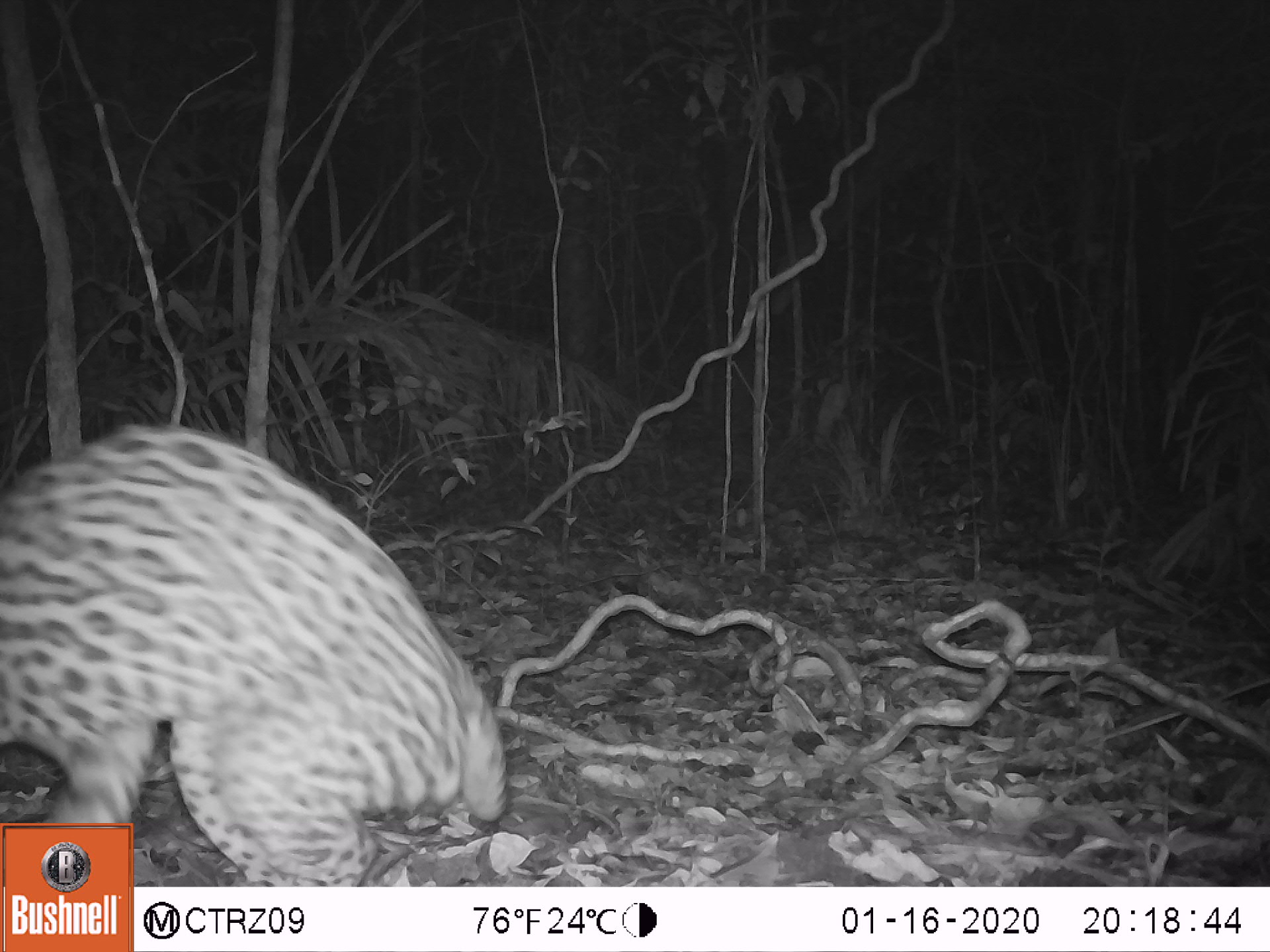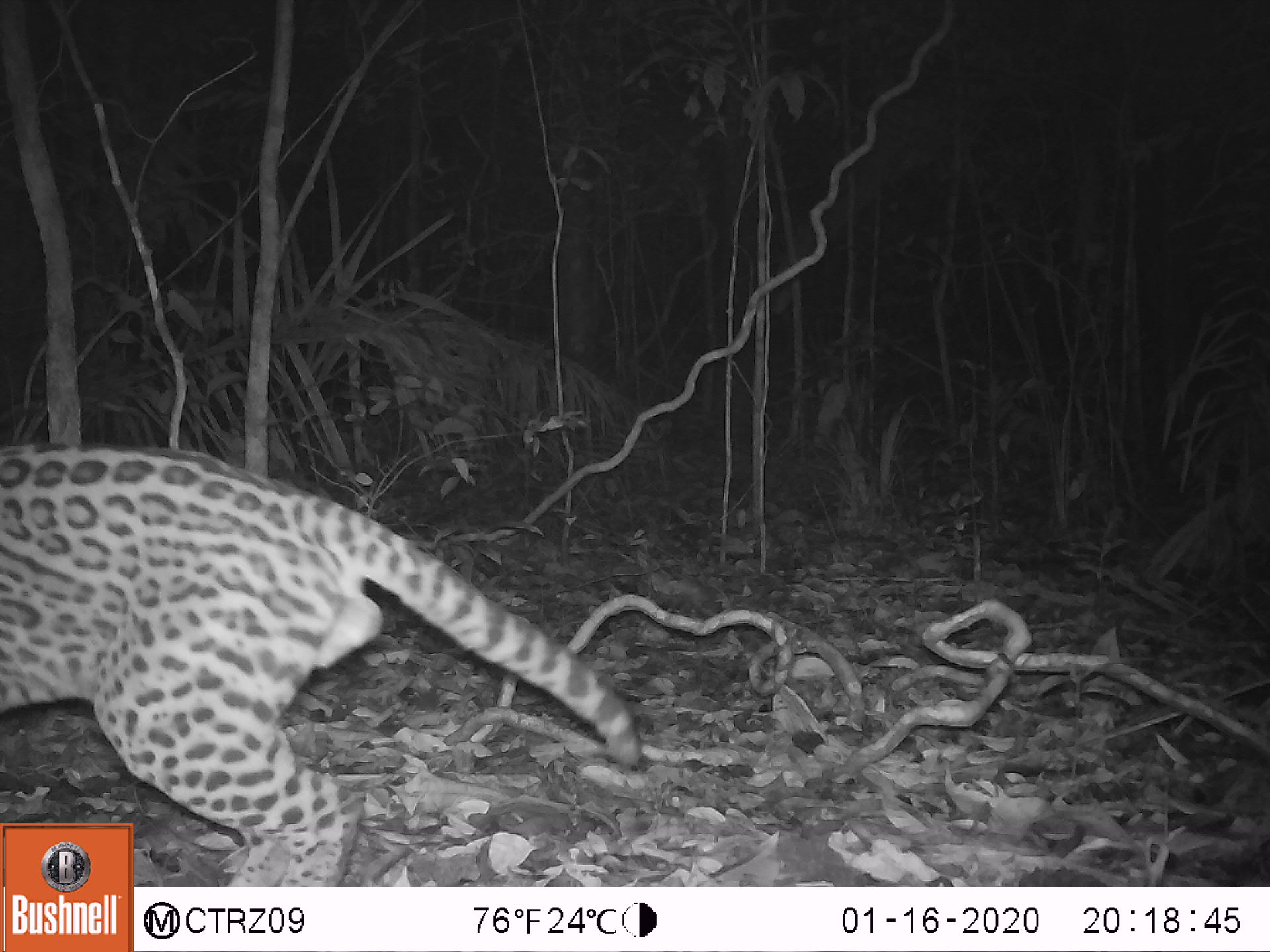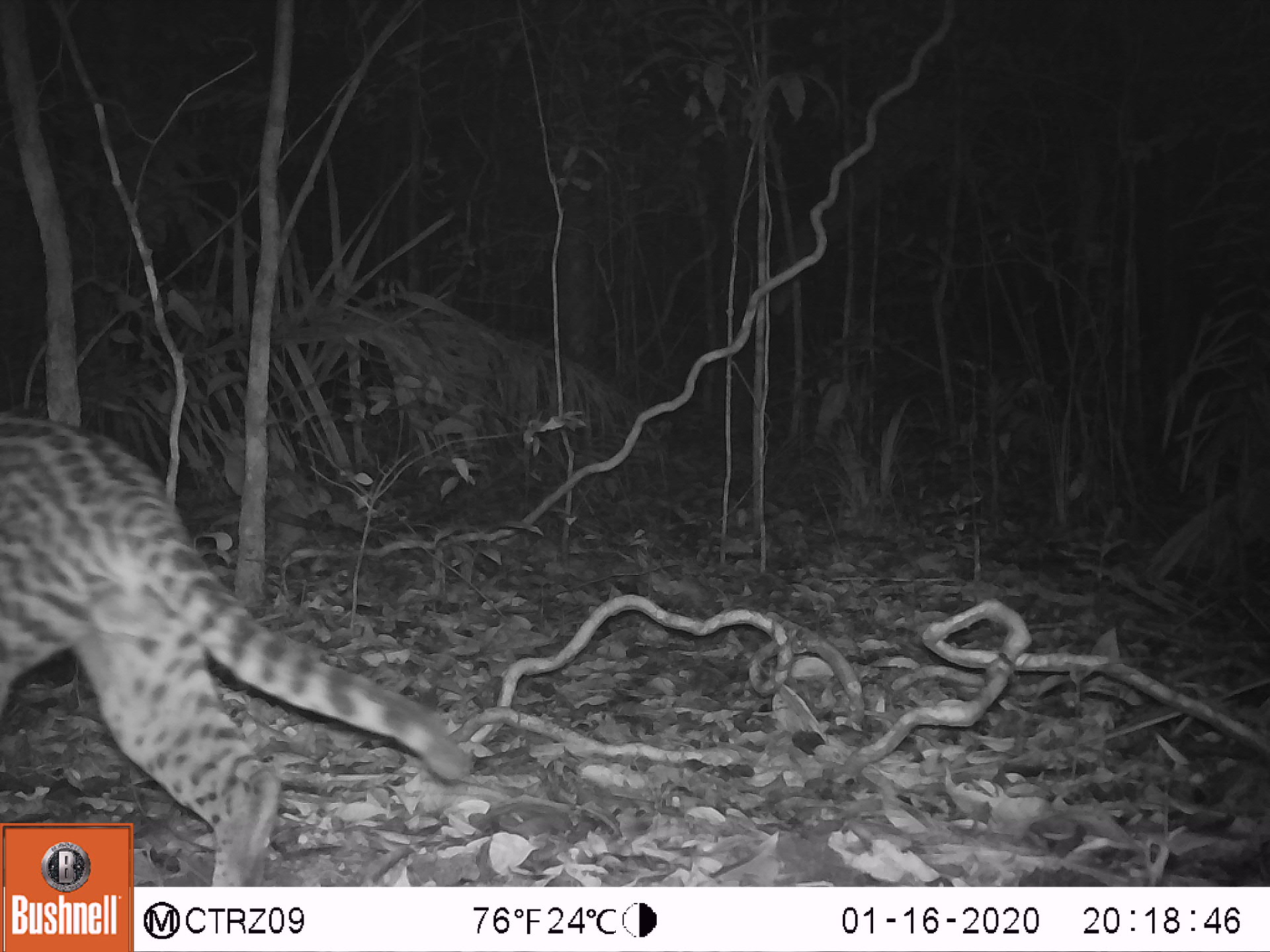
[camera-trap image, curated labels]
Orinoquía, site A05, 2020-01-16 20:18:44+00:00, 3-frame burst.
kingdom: Animalia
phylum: Chordata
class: Mammalia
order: Carnivora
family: Felidae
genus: Leopardus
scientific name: Leopardus pardalis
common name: ocelot